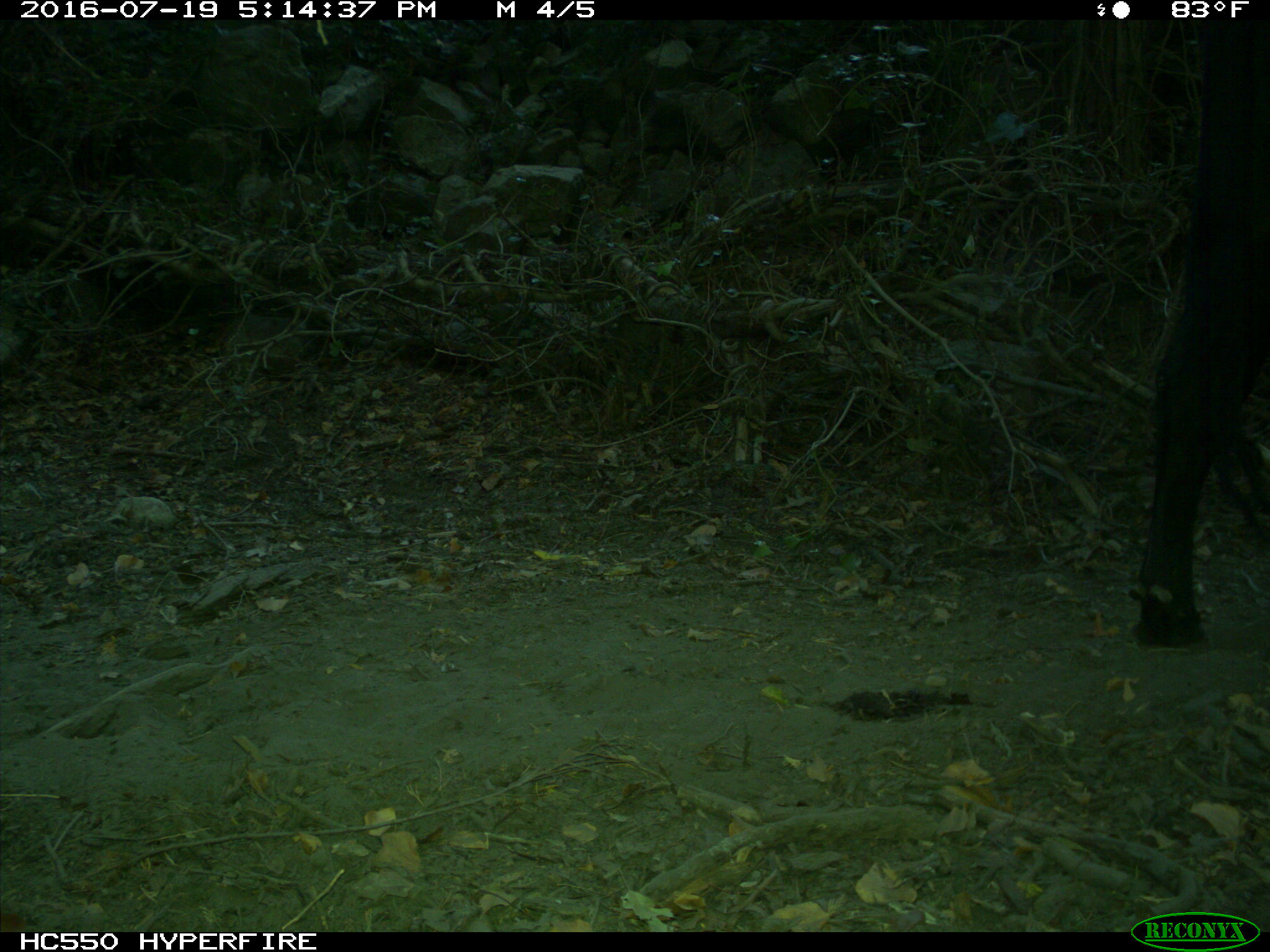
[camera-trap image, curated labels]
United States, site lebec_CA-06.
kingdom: Animalia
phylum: Chordata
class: Mammalia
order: Artiodactyla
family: Bovidae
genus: Bos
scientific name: Bos taurus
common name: domestic cow